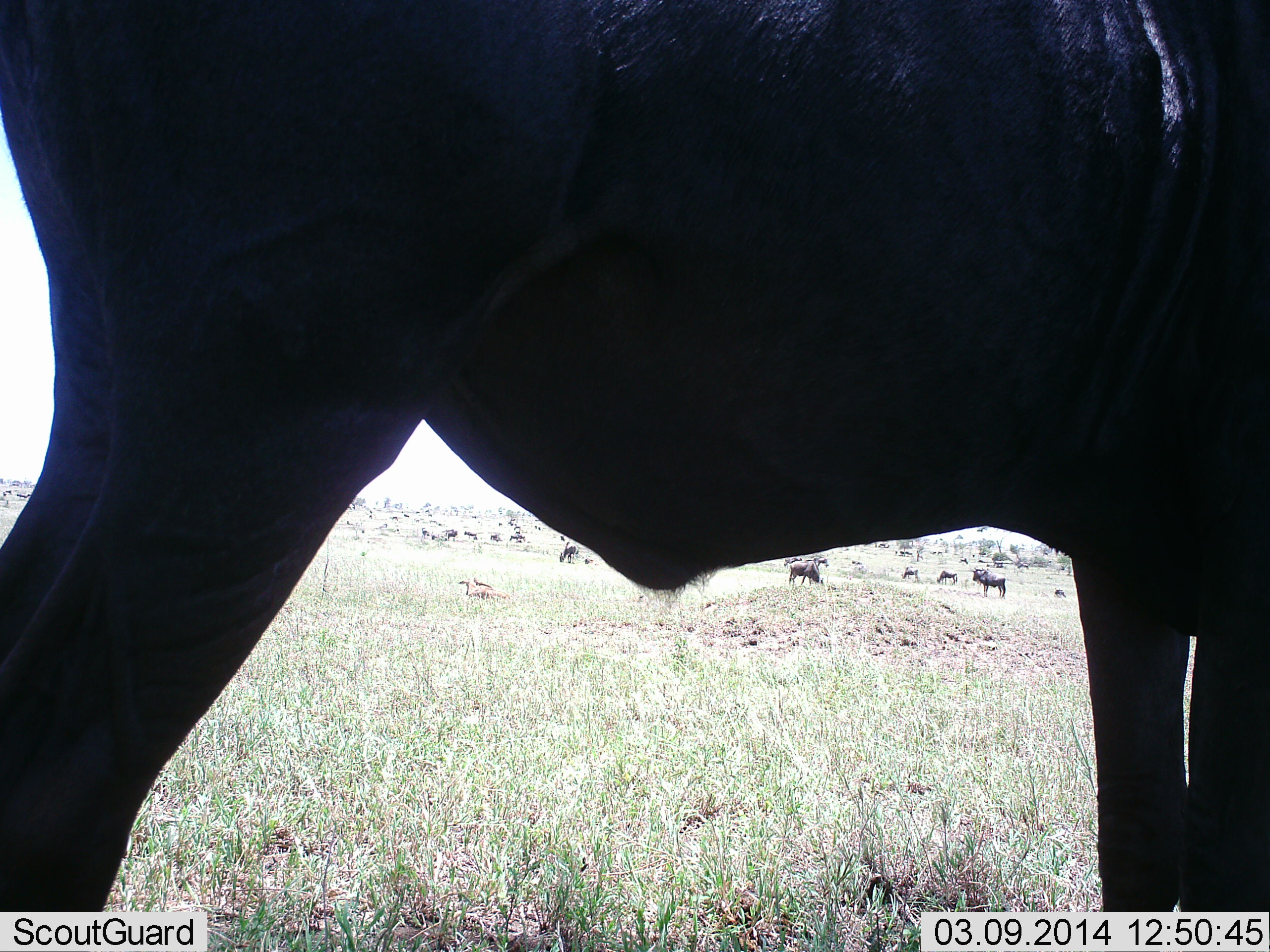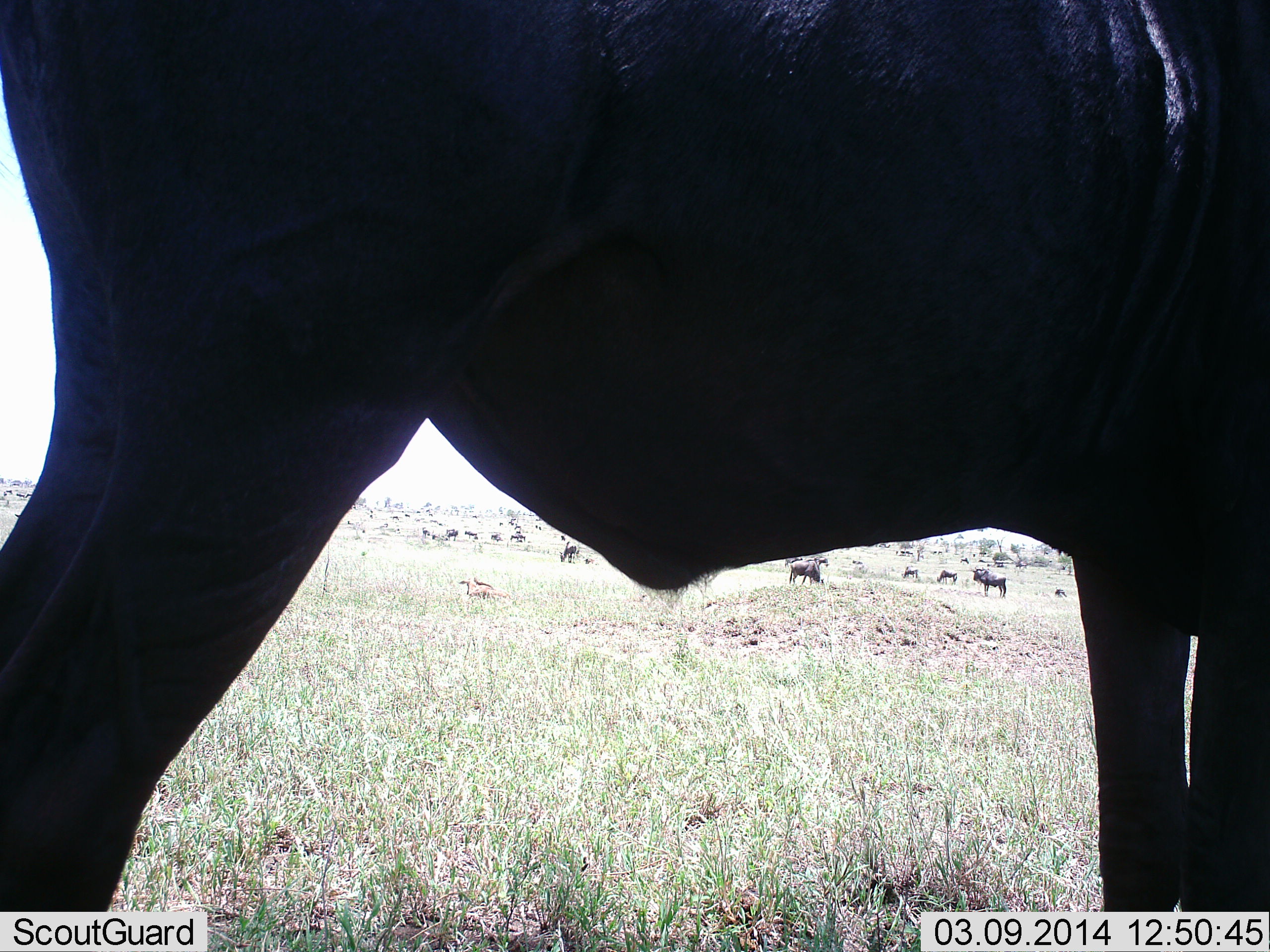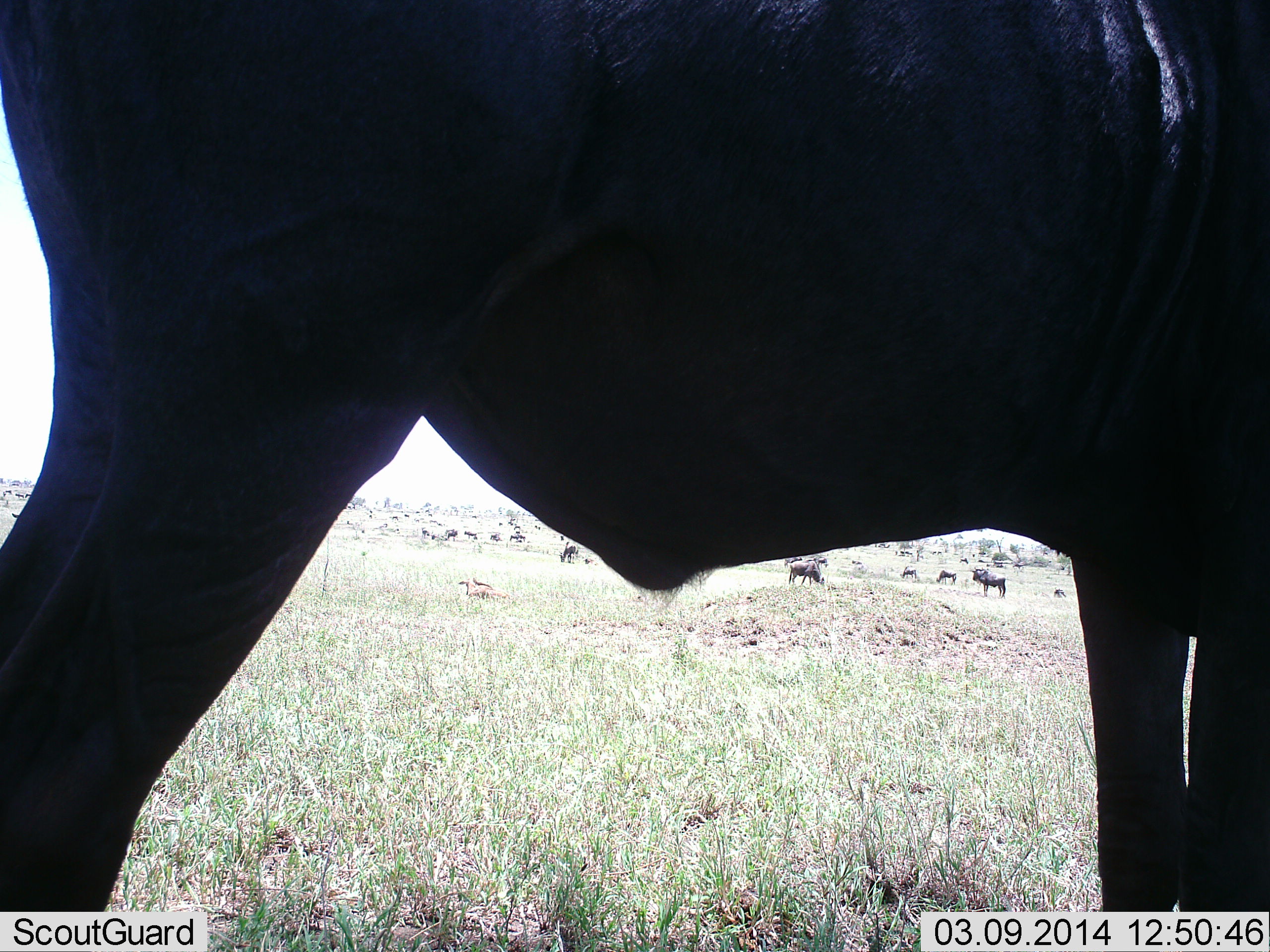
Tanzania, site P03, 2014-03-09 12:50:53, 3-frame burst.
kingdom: Animalia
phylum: Chordata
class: Mammalia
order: Artiodactyla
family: Bovidae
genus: Connochaetes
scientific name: Connochaetes taurinus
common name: blue wildebeest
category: wildebeest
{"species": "wildebeest (blue wildebeest) (Connochaetes taurinus)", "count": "11-50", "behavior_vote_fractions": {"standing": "90%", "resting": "0%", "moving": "0%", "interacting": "0%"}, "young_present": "0%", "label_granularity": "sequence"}